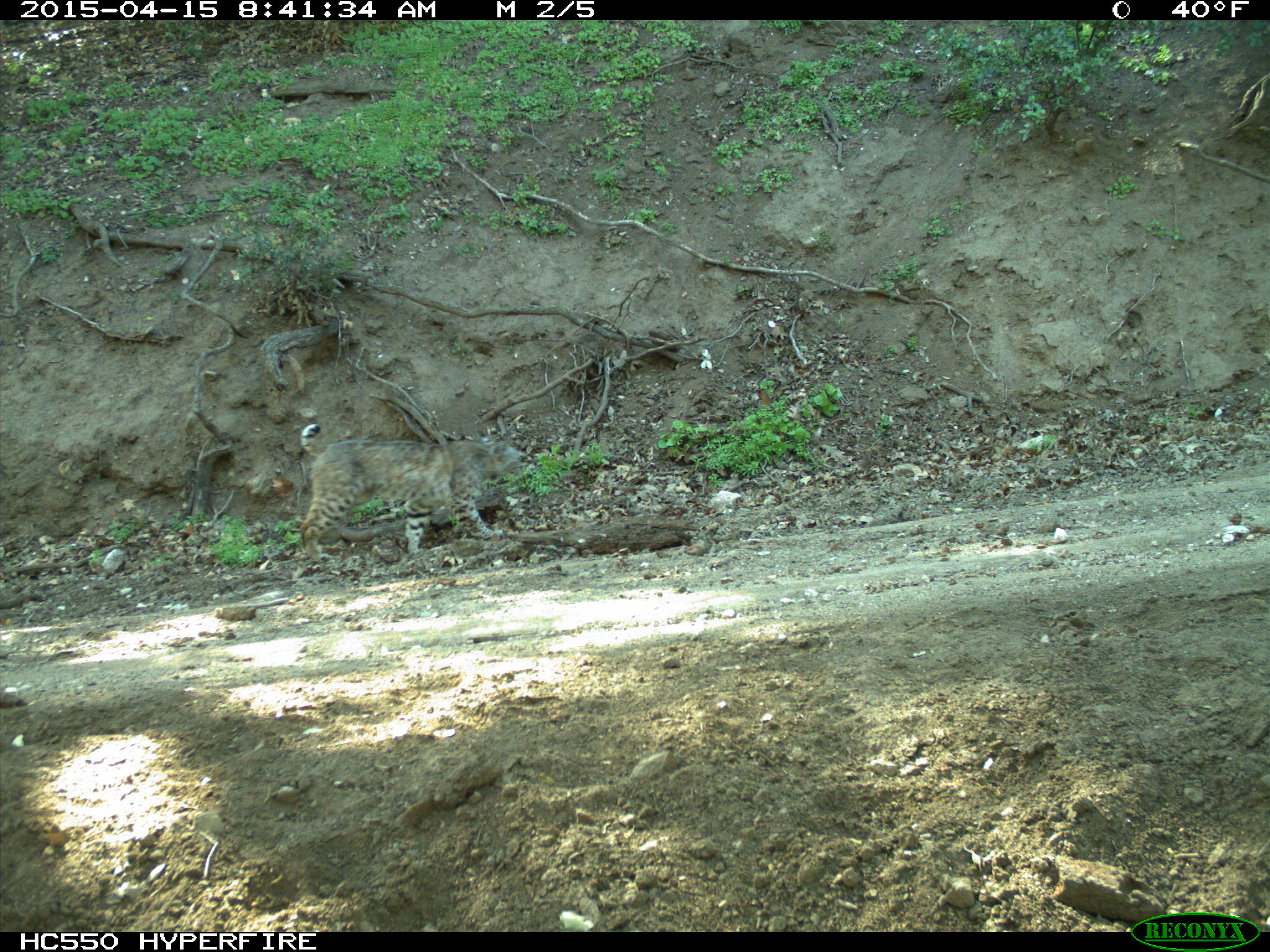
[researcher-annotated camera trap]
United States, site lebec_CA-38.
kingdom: Animalia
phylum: Chordata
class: Mammalia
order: Carnivora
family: Felidae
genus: Lynx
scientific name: Lynx rufus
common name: bobcat